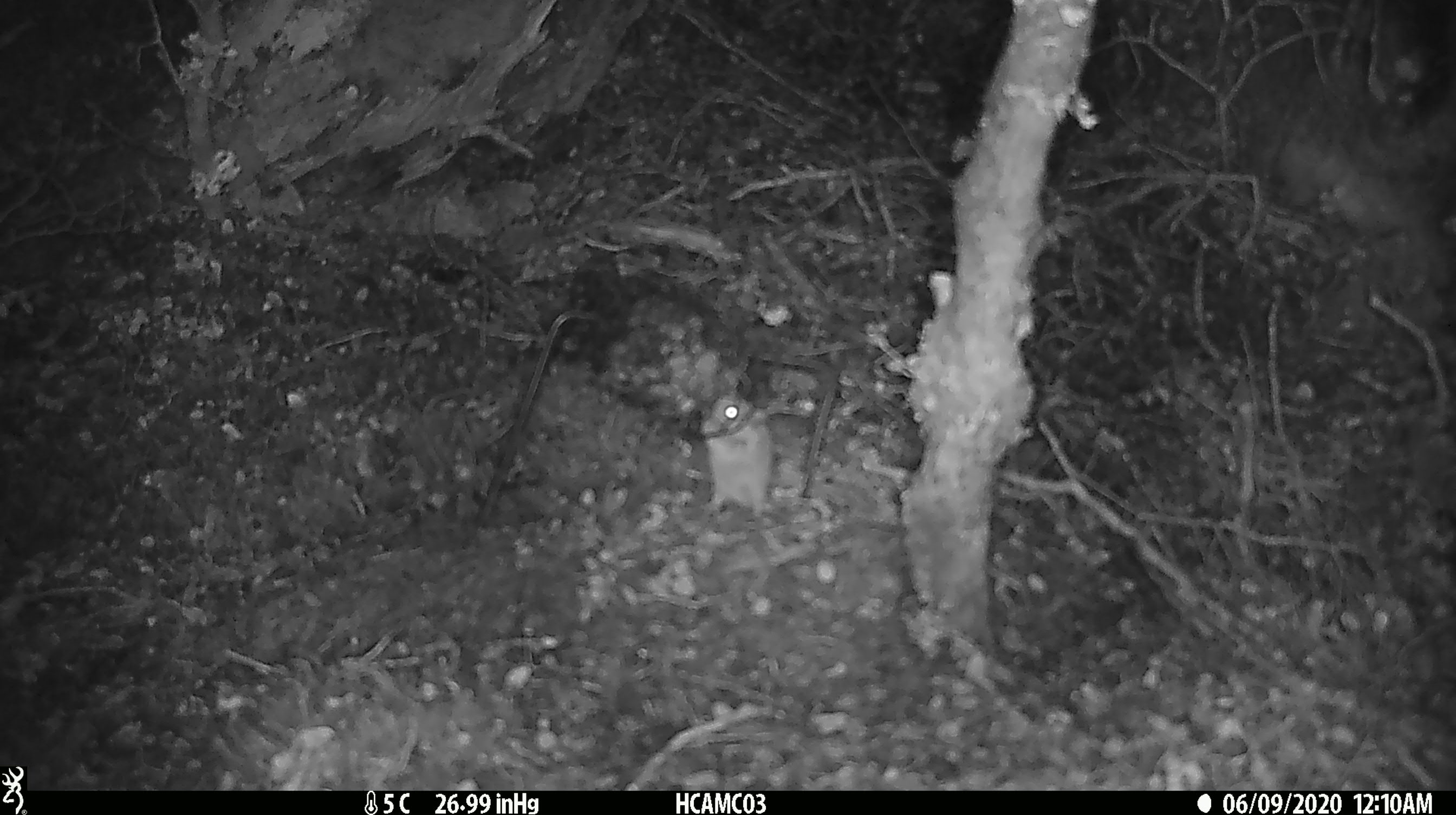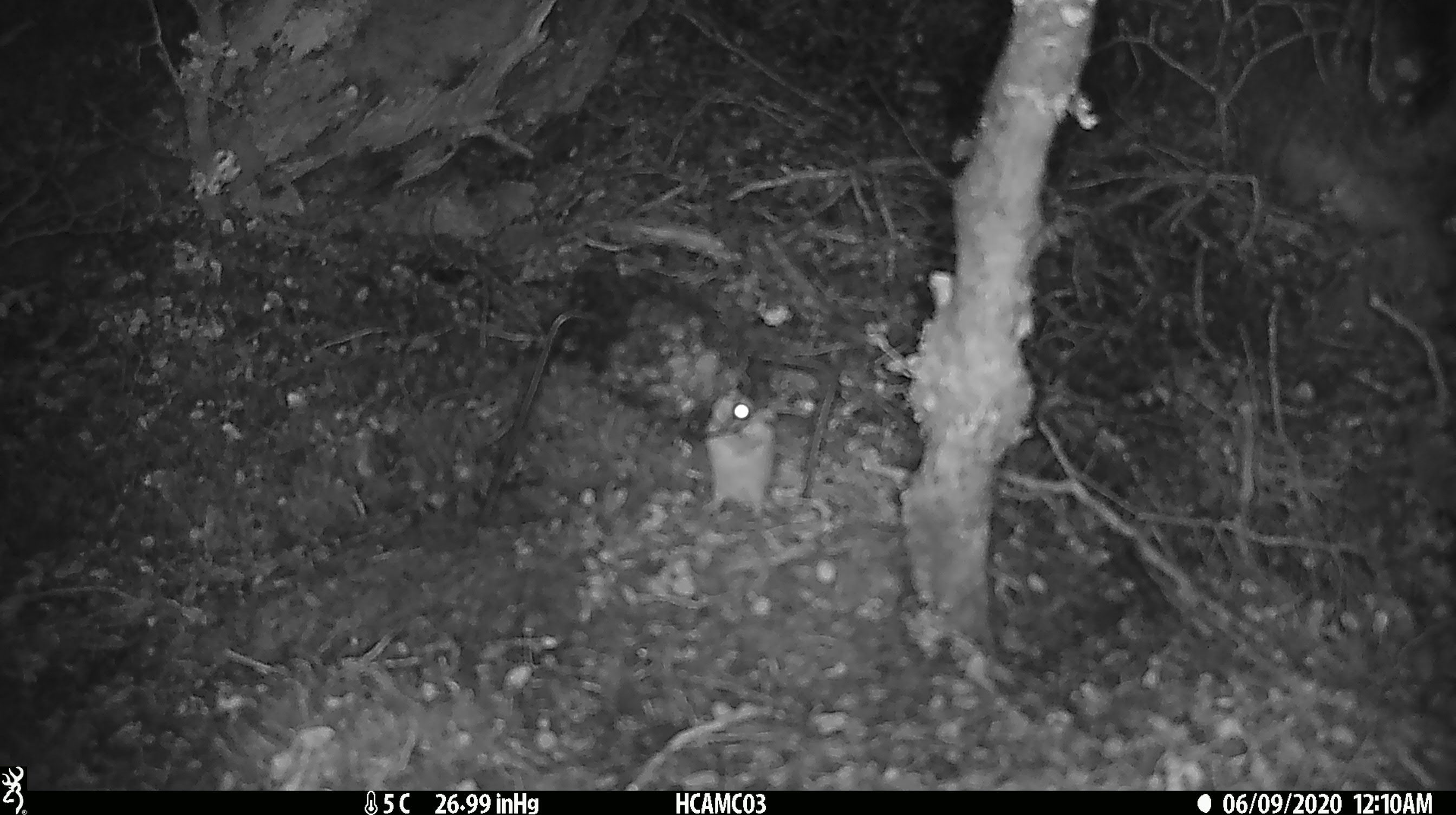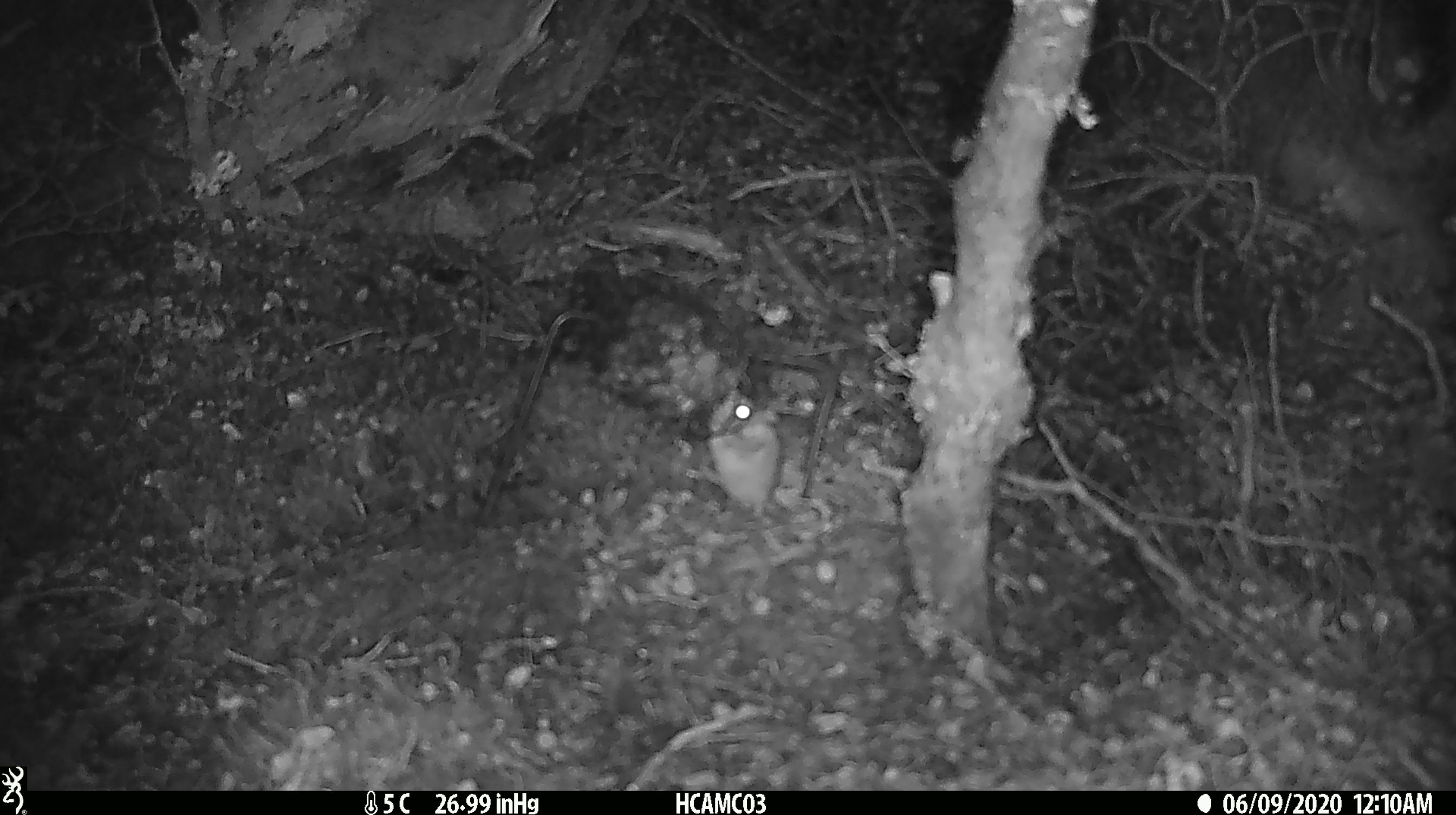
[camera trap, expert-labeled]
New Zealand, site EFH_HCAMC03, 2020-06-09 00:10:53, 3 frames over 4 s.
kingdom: Animalia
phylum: Chordata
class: Mammalia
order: Rodentia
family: Muridae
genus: Mus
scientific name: Mus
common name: mouse